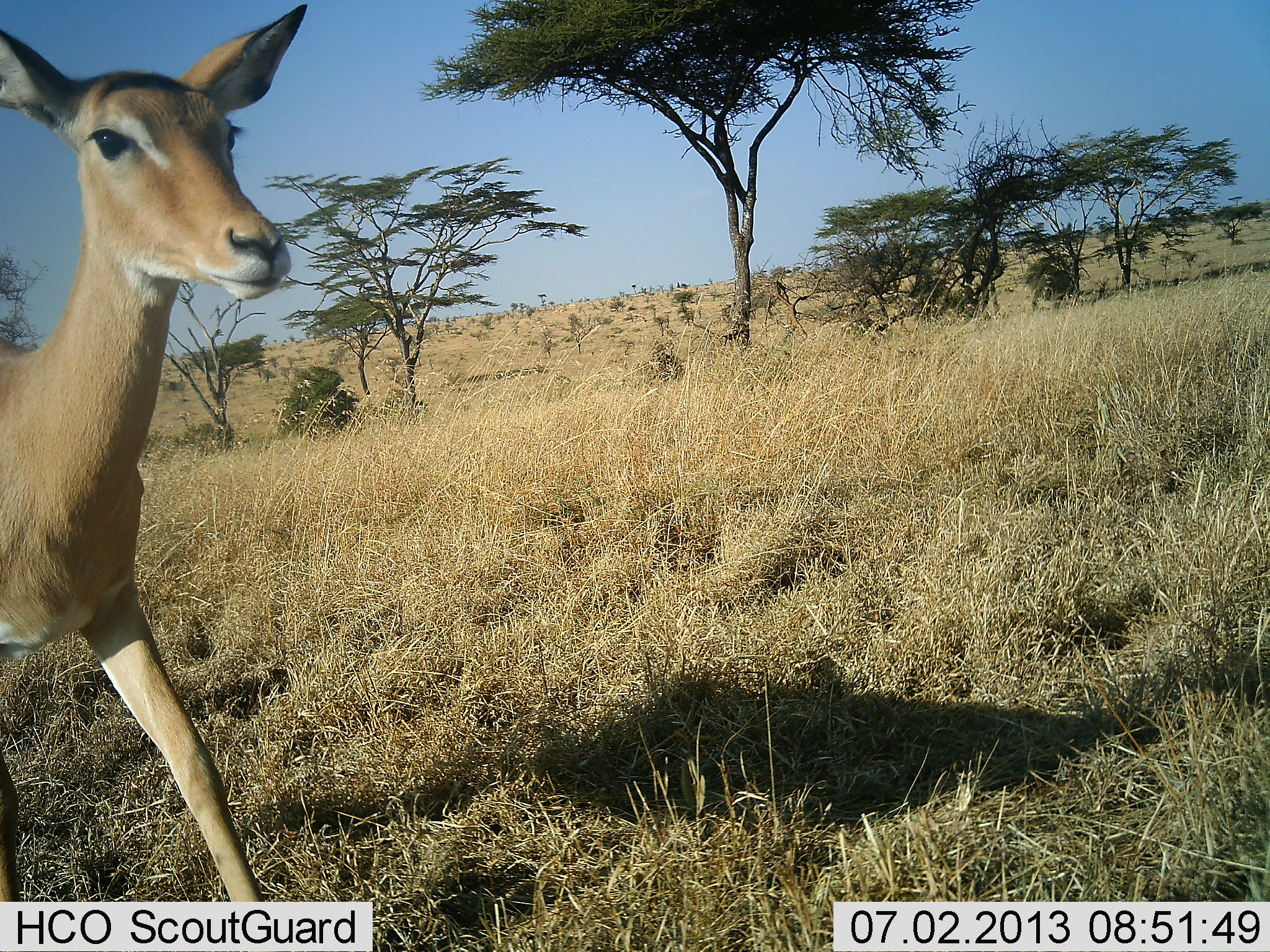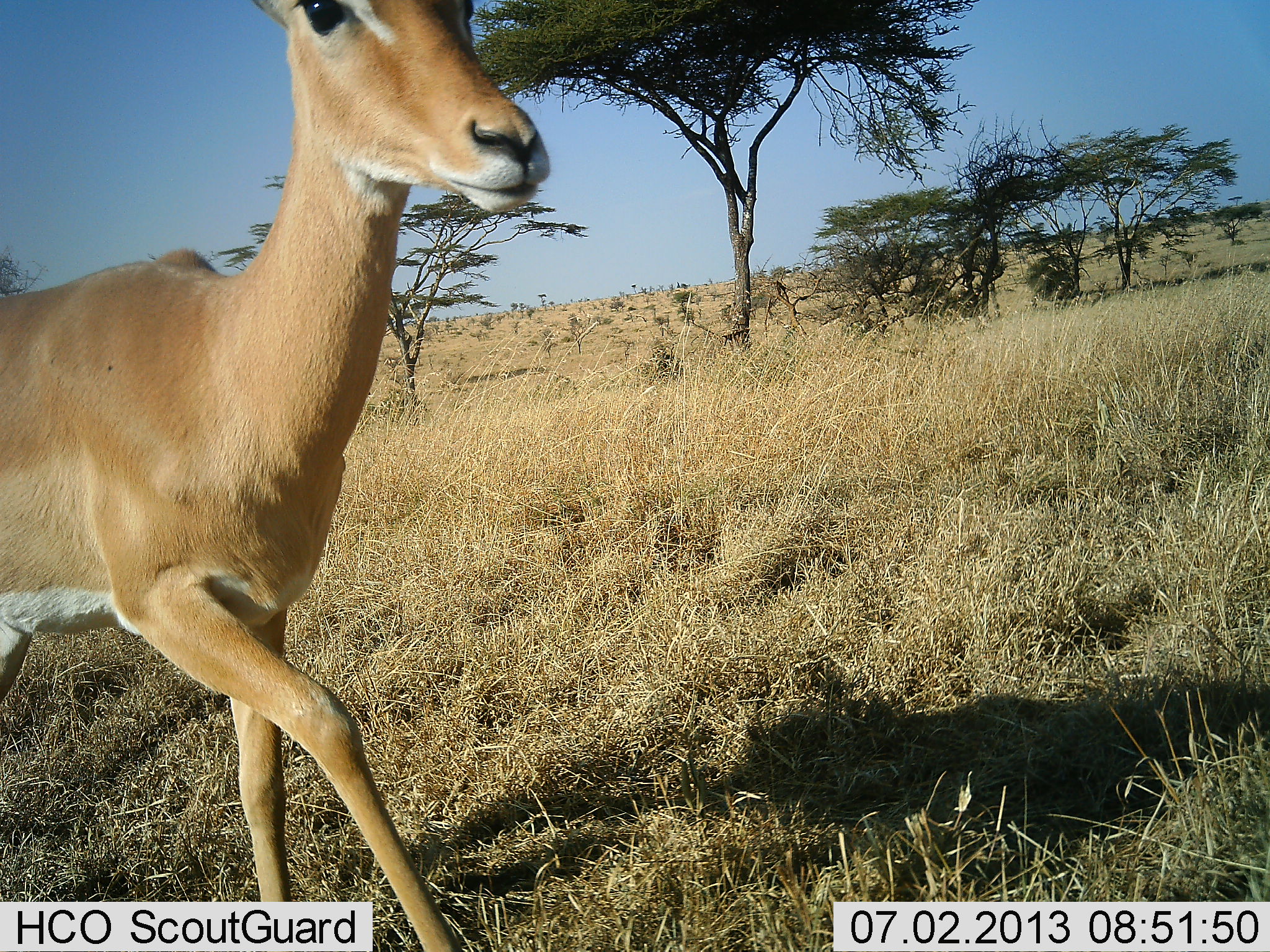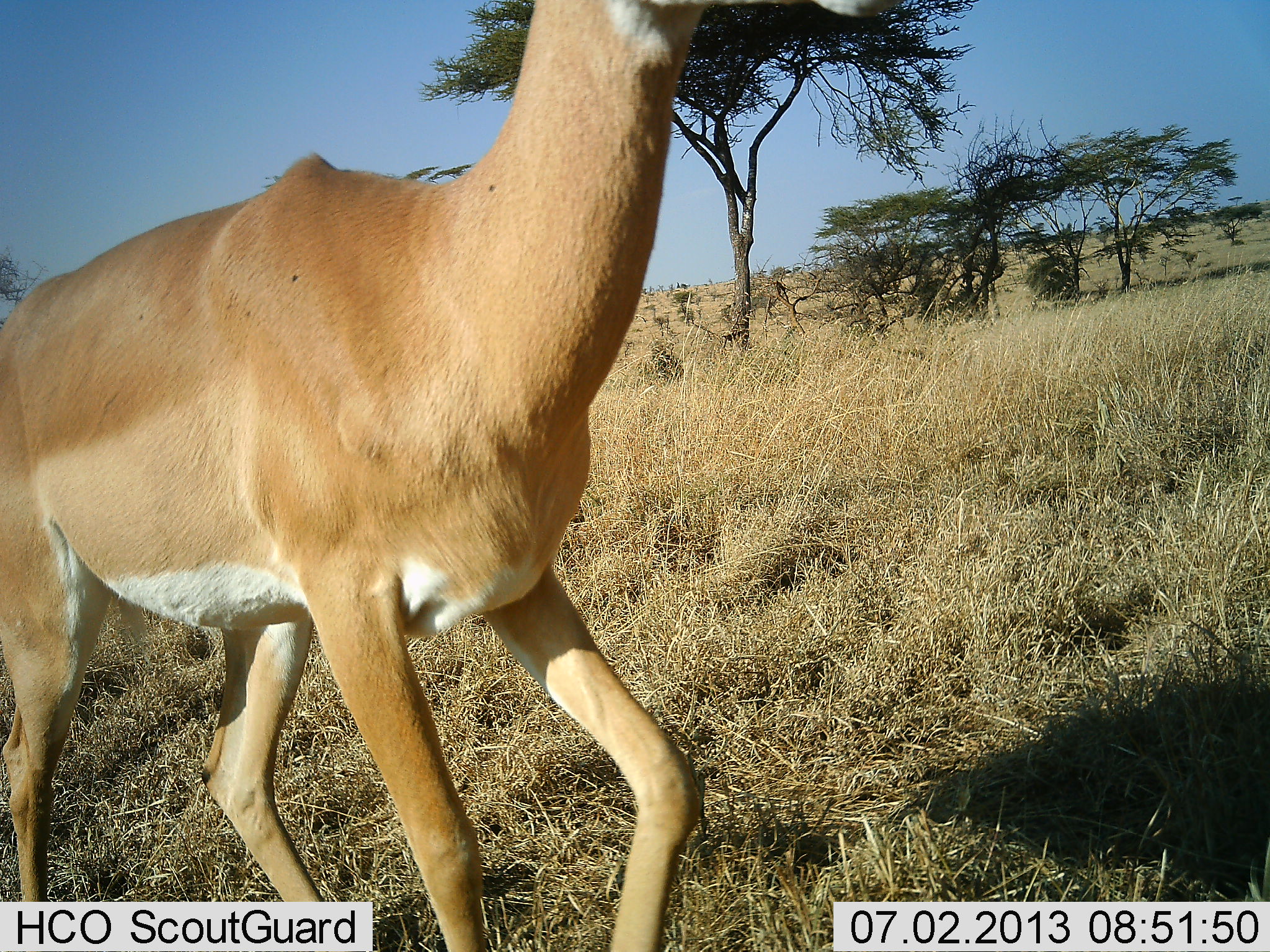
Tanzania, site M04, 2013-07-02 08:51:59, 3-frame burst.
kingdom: Animalia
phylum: Chordata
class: Mammalia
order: Artiodactyla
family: Bovidae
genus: Aepyceros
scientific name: Aepyceros melampus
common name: impala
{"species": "impala (Aepyceros melampus)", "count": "1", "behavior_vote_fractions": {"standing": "5%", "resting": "0%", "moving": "100%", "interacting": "0%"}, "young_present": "0%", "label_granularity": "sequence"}